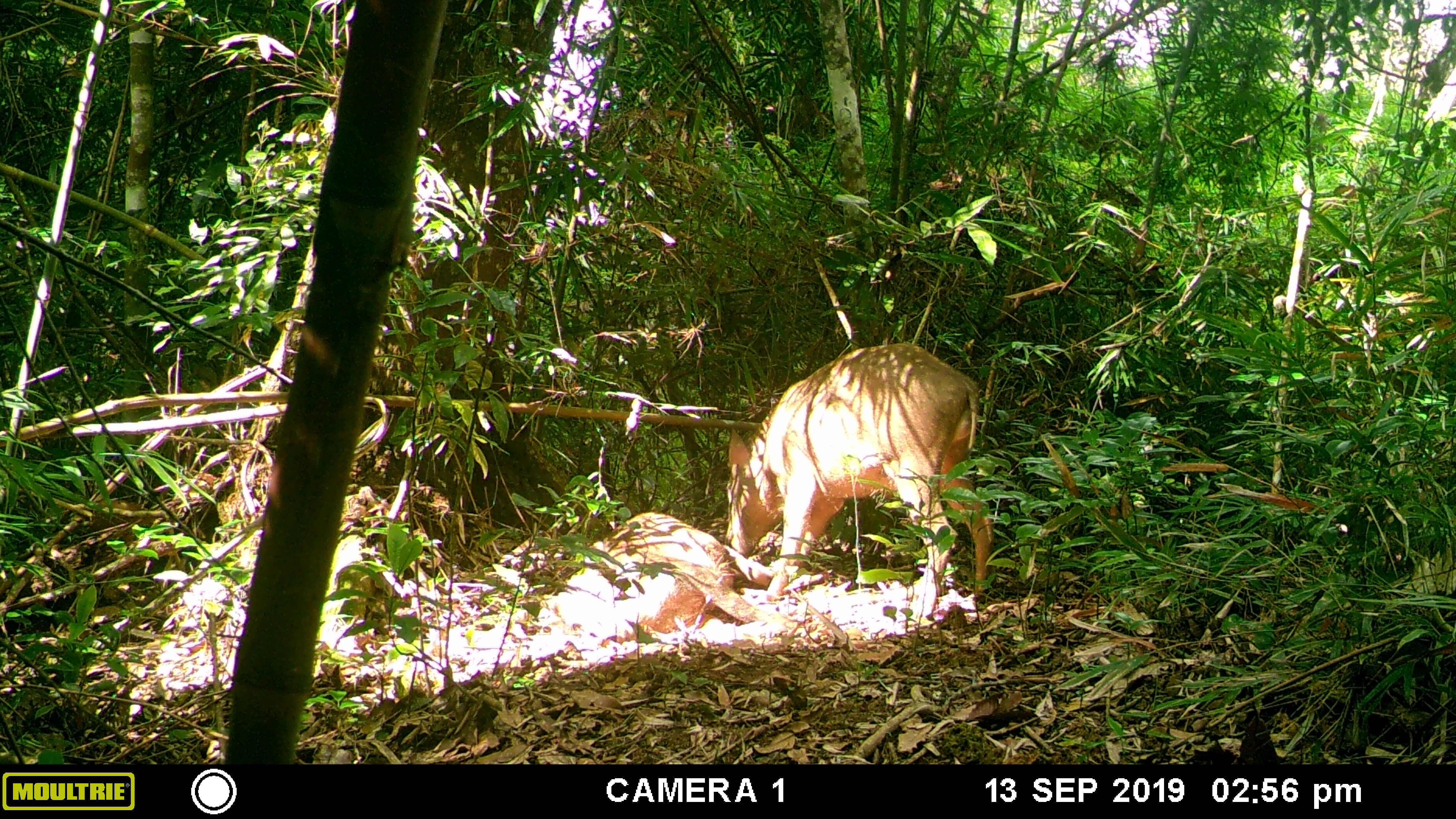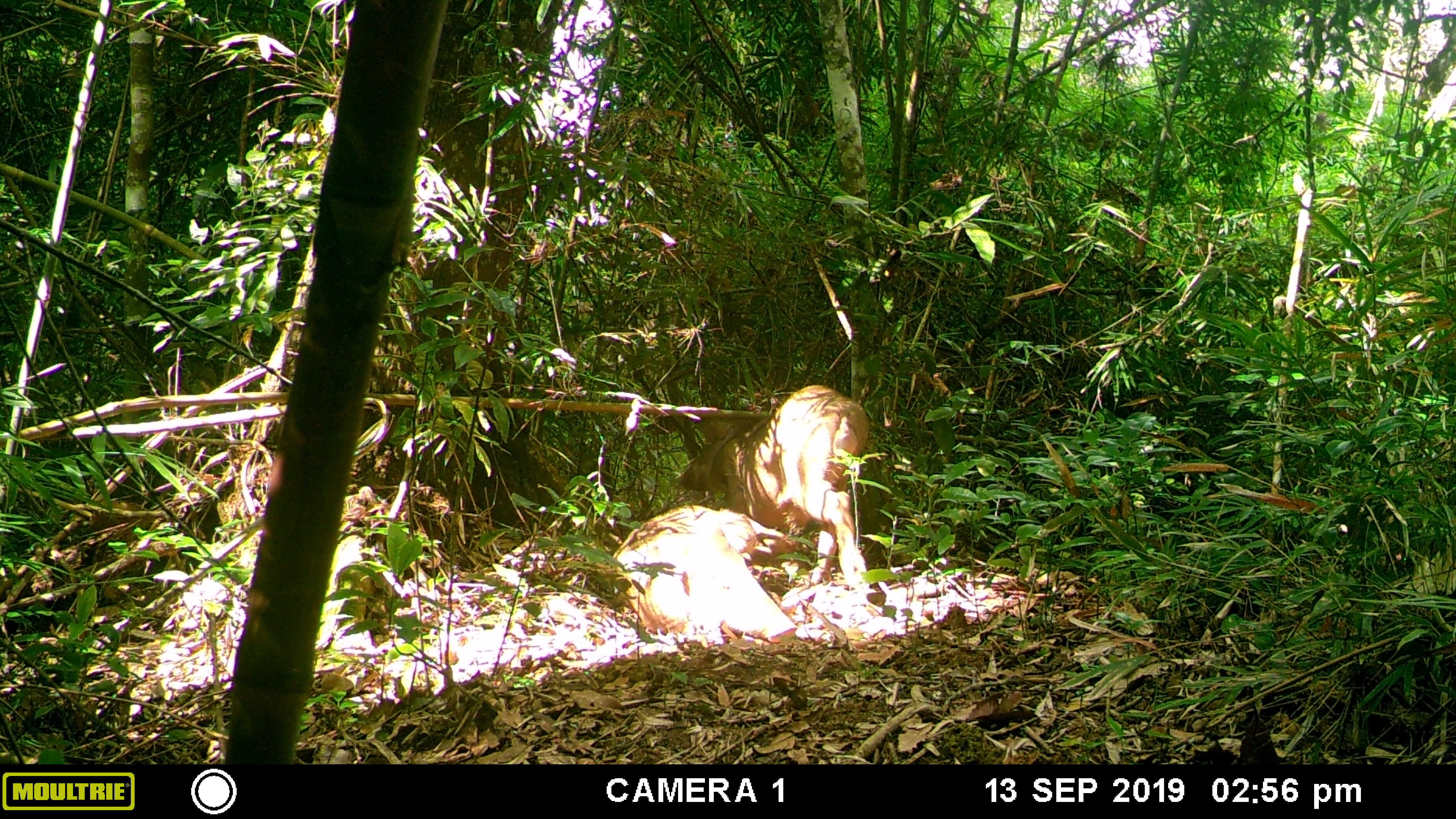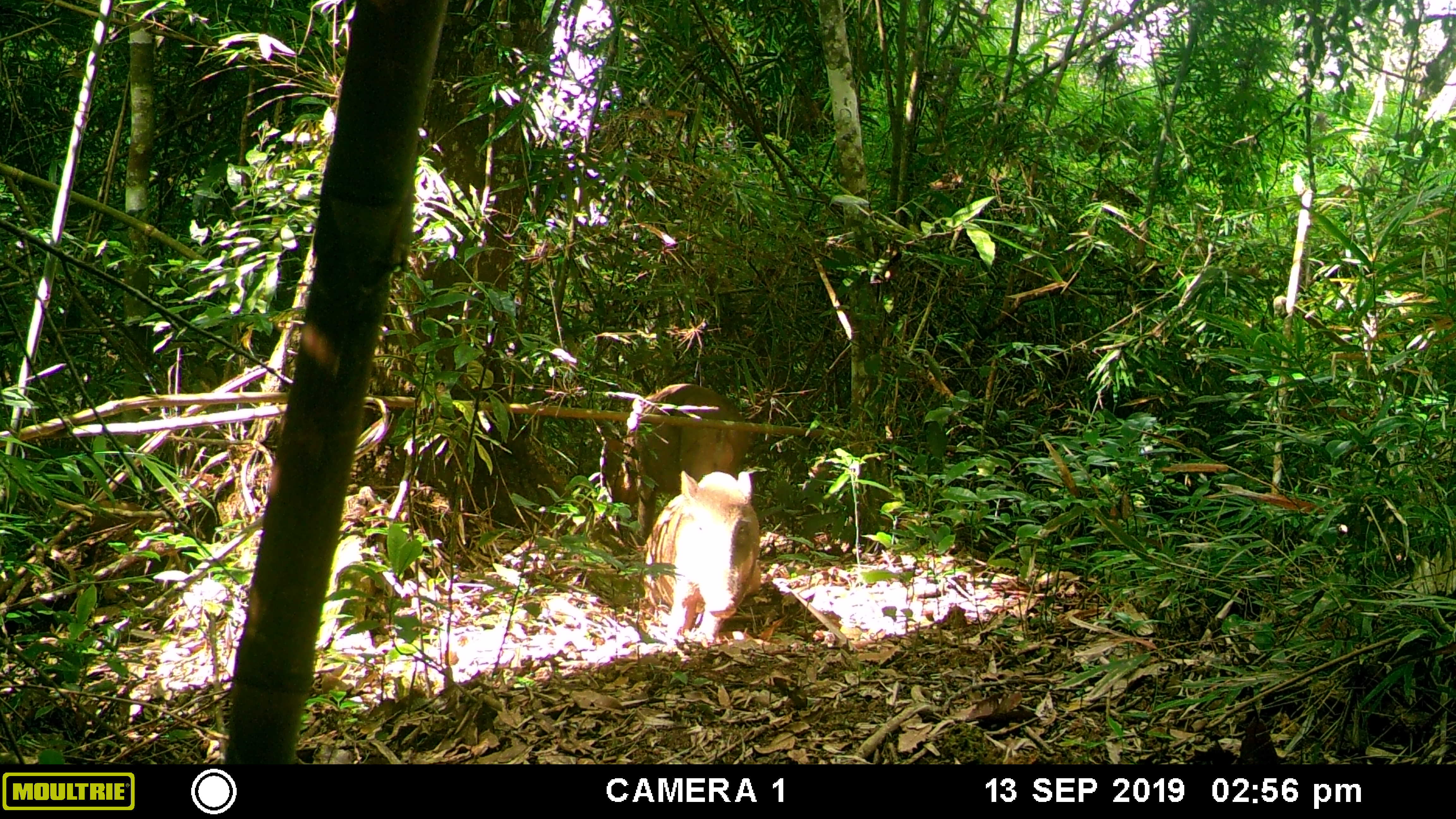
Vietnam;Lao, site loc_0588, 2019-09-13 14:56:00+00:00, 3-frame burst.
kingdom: Animalia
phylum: Chordata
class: Mammalia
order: Artiodactyla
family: Suidae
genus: Sus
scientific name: Sus scrofa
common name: eurasian wild pig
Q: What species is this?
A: Eurasian wild pig (Sus scrofa).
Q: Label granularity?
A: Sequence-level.